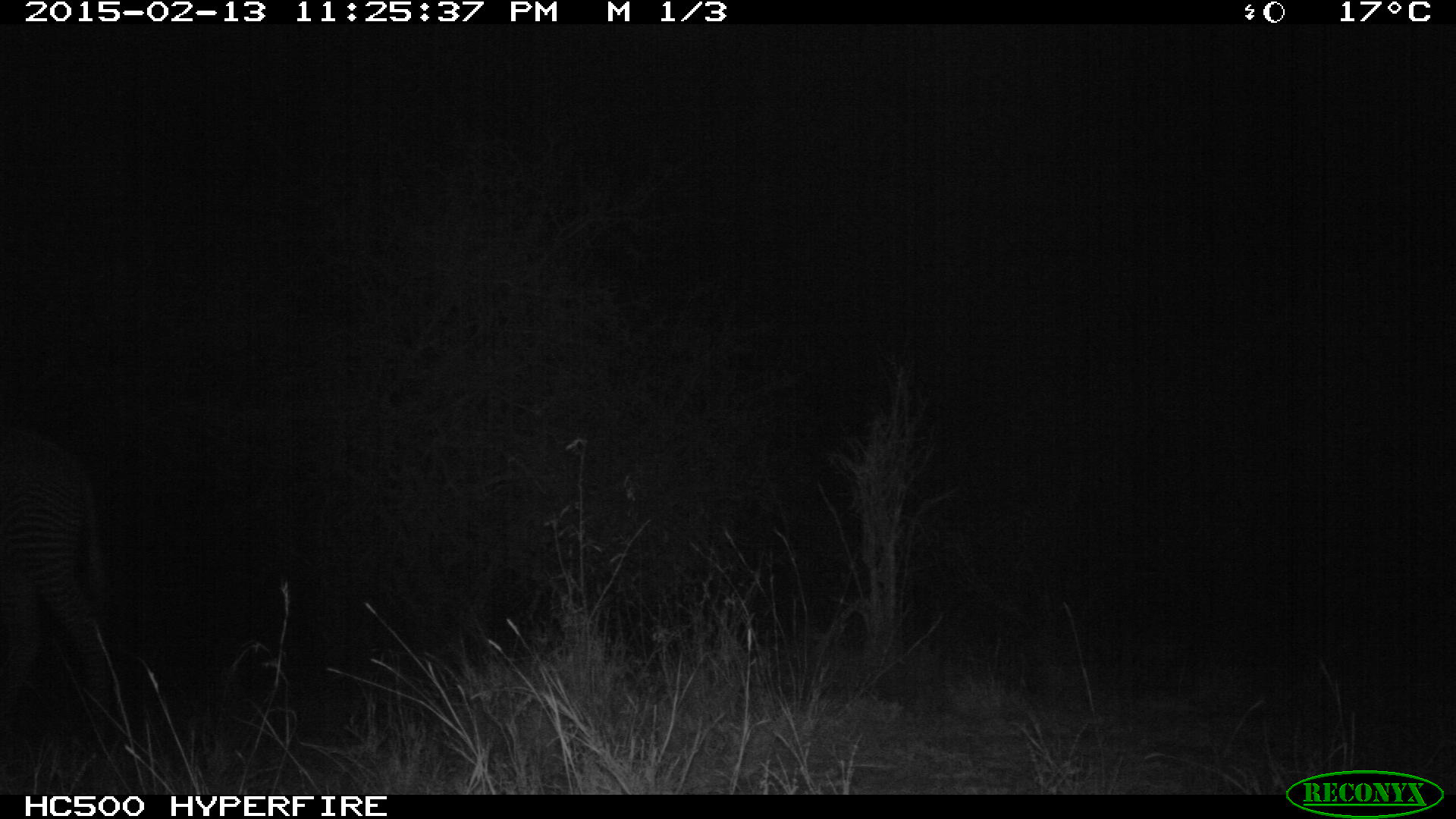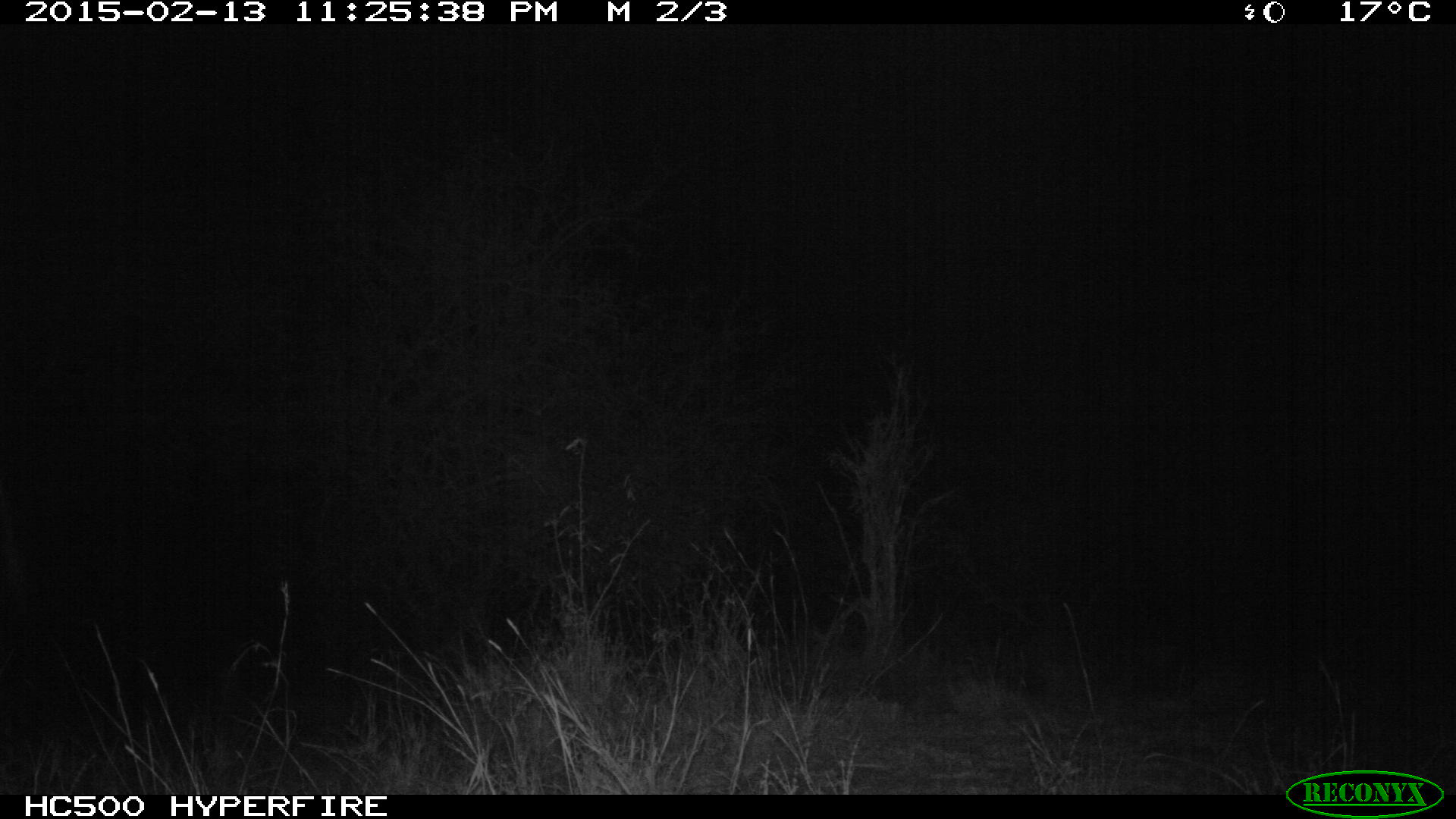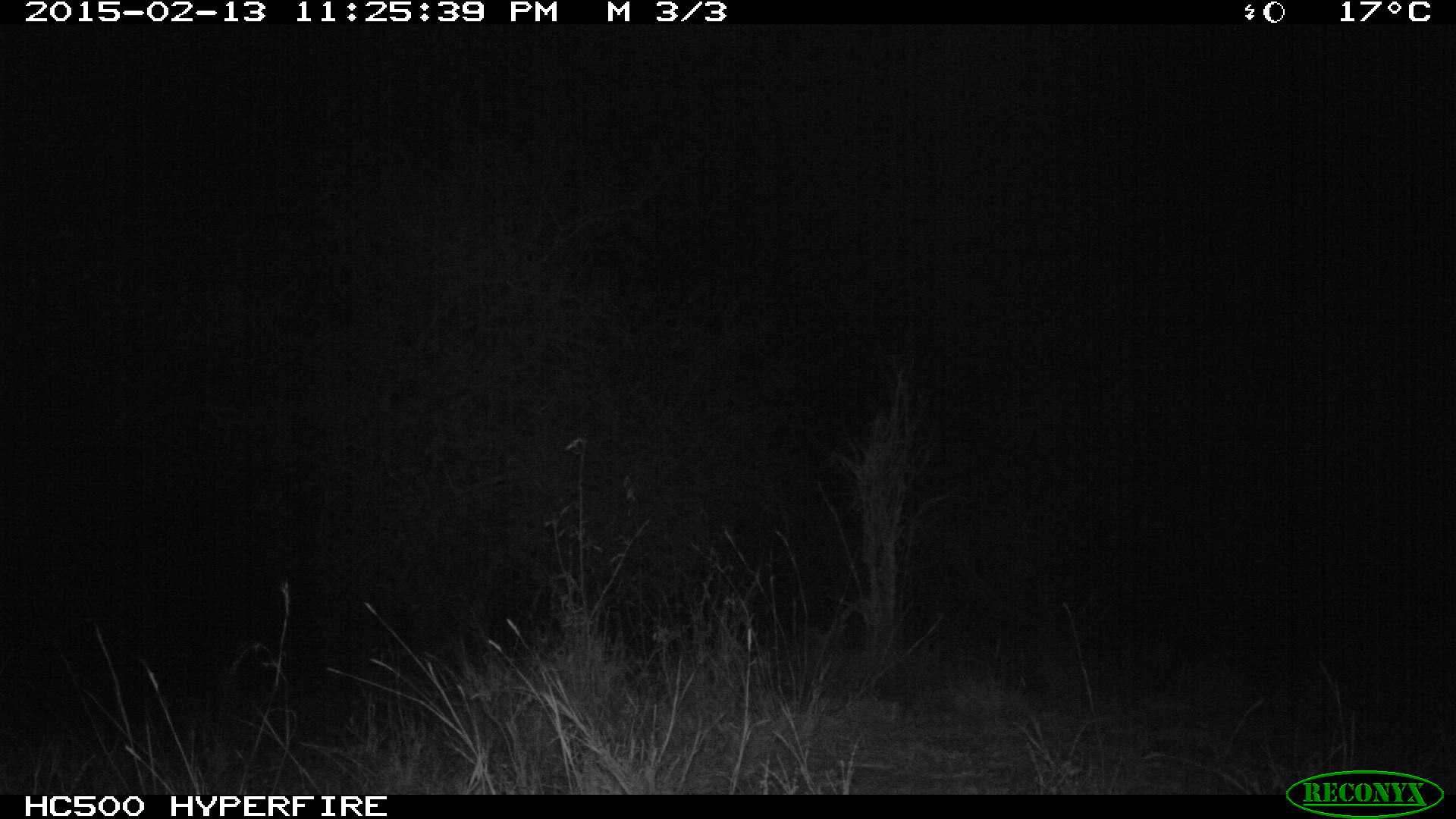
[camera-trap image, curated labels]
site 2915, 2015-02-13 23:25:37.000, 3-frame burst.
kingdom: Animalia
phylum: Chordata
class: Mammalia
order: Perissodactyla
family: Equidae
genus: Equus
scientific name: Equus grevyi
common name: grévy's zebra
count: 1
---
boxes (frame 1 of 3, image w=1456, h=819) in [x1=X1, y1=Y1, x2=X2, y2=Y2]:
equus grevyi: [x1=1, y1=425, x2=122, y2=756]